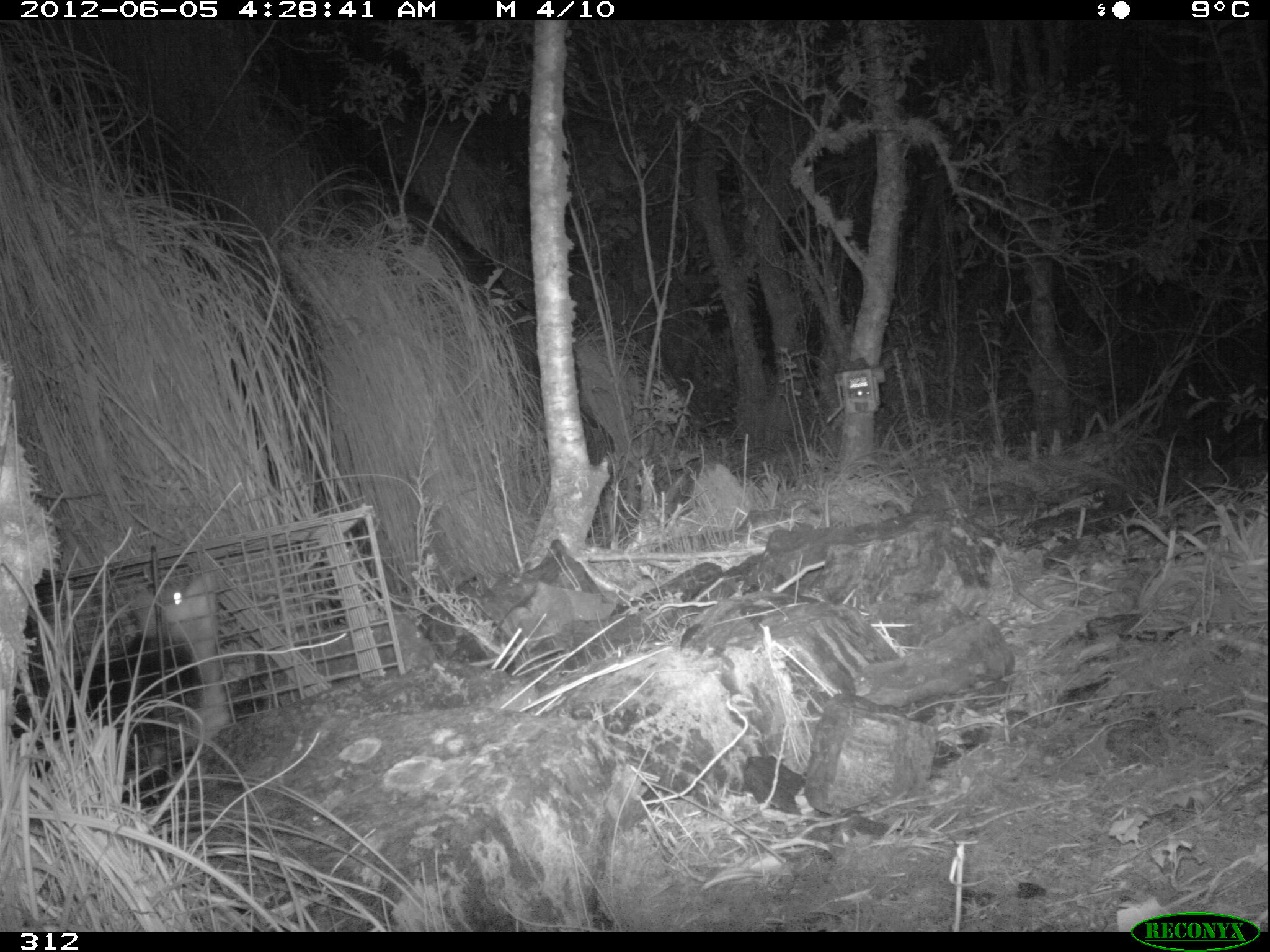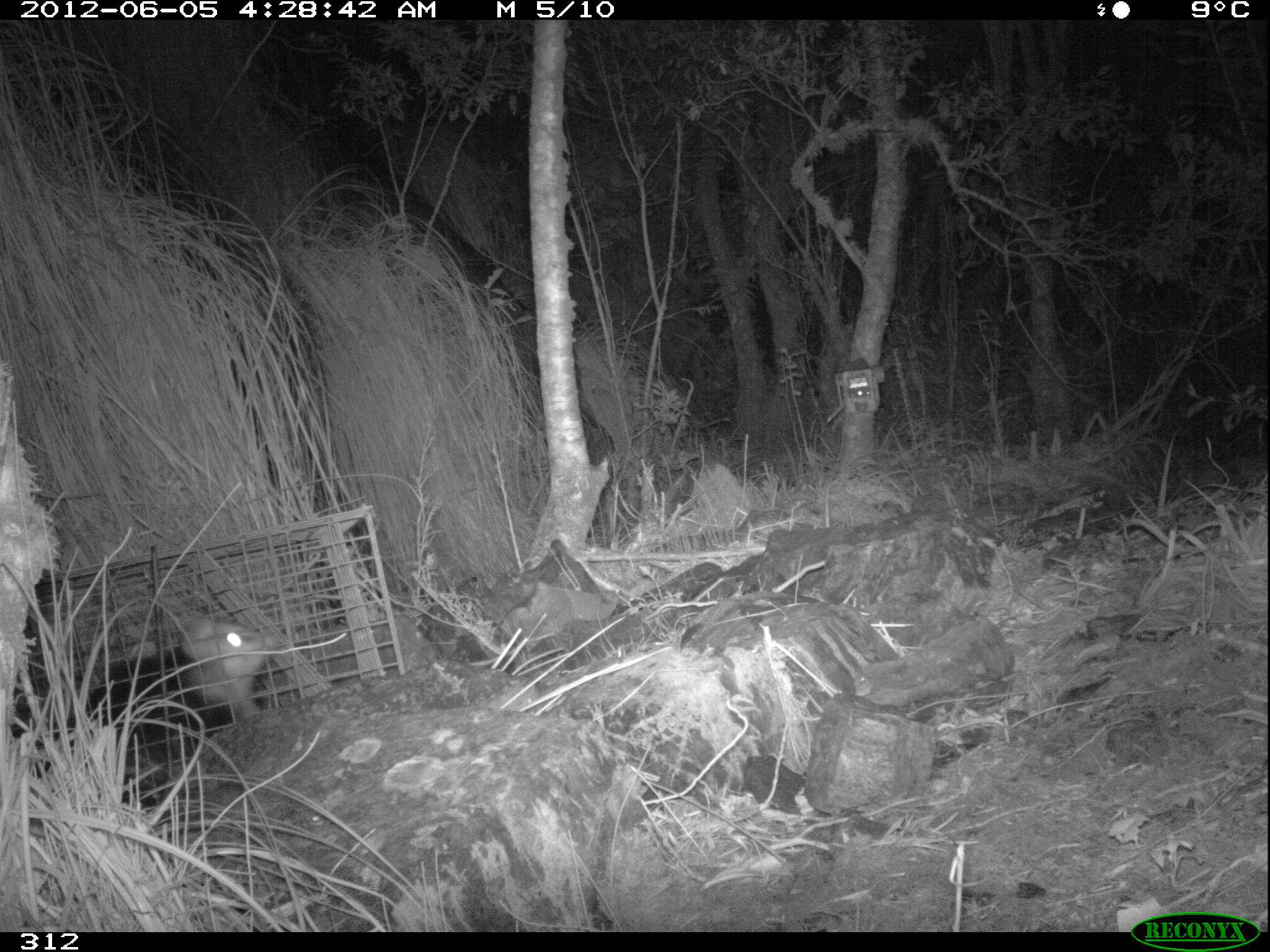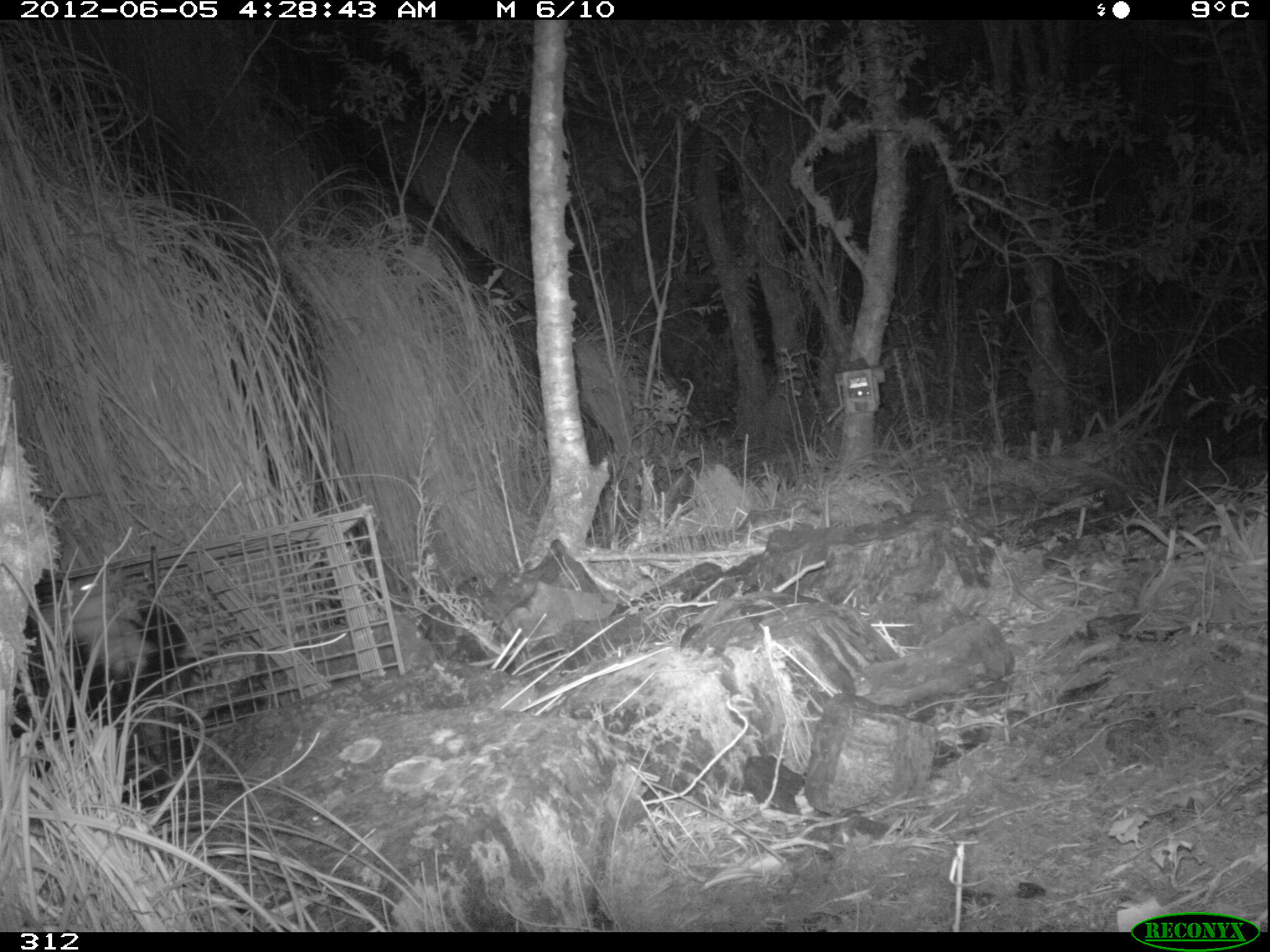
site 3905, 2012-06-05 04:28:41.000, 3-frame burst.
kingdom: Animalia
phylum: Chordata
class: Mammalia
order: Didelphimorphia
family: Didelphidae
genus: Didelphis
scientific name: Didelphis pernigra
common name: andean white-eared opossum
Didelphis pernigra (andean white-eared opossum).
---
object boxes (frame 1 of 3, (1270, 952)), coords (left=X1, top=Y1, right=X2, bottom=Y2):
didelphis pernigra: (left=8, top=573, right=224, bottom=806)